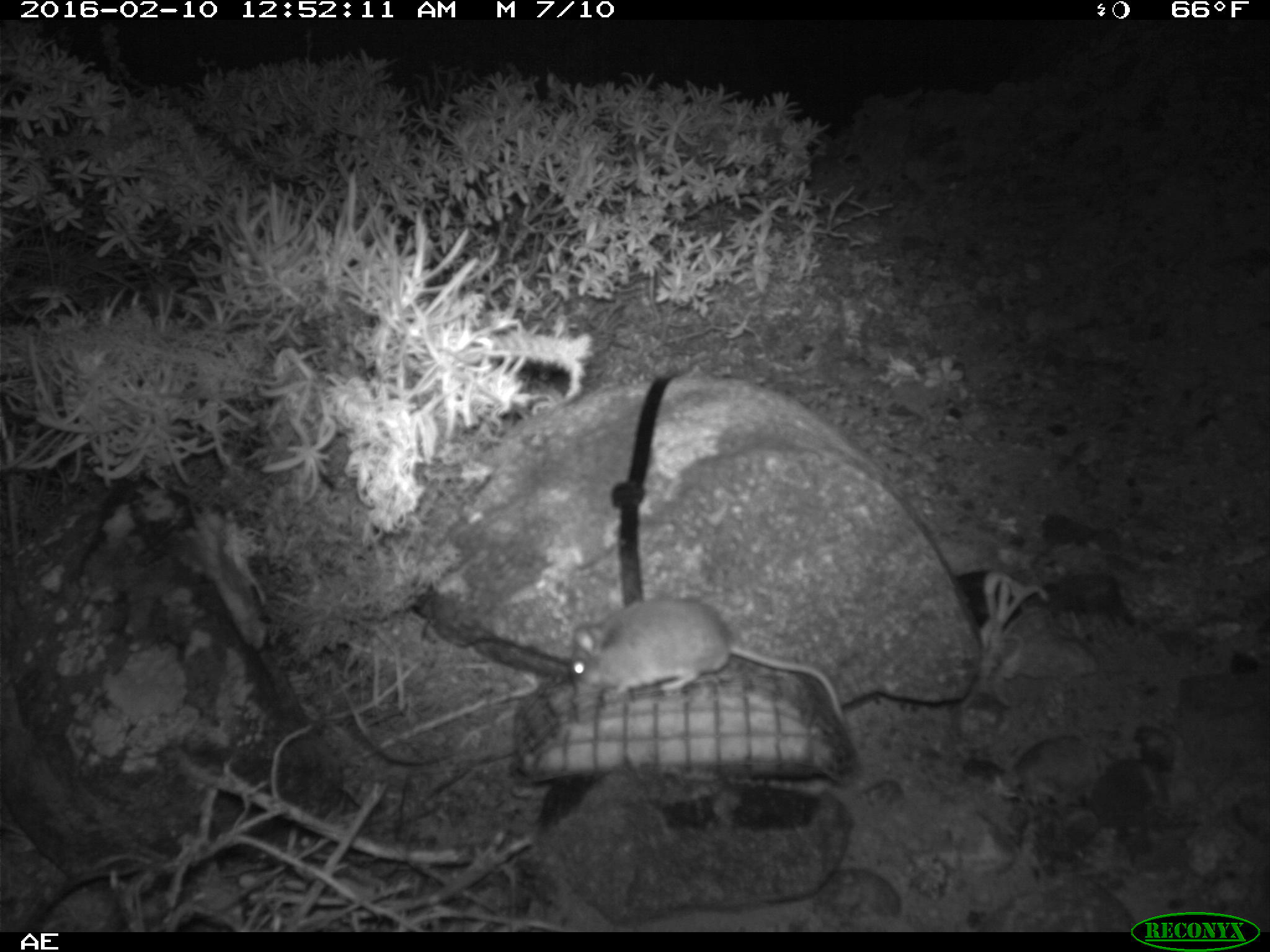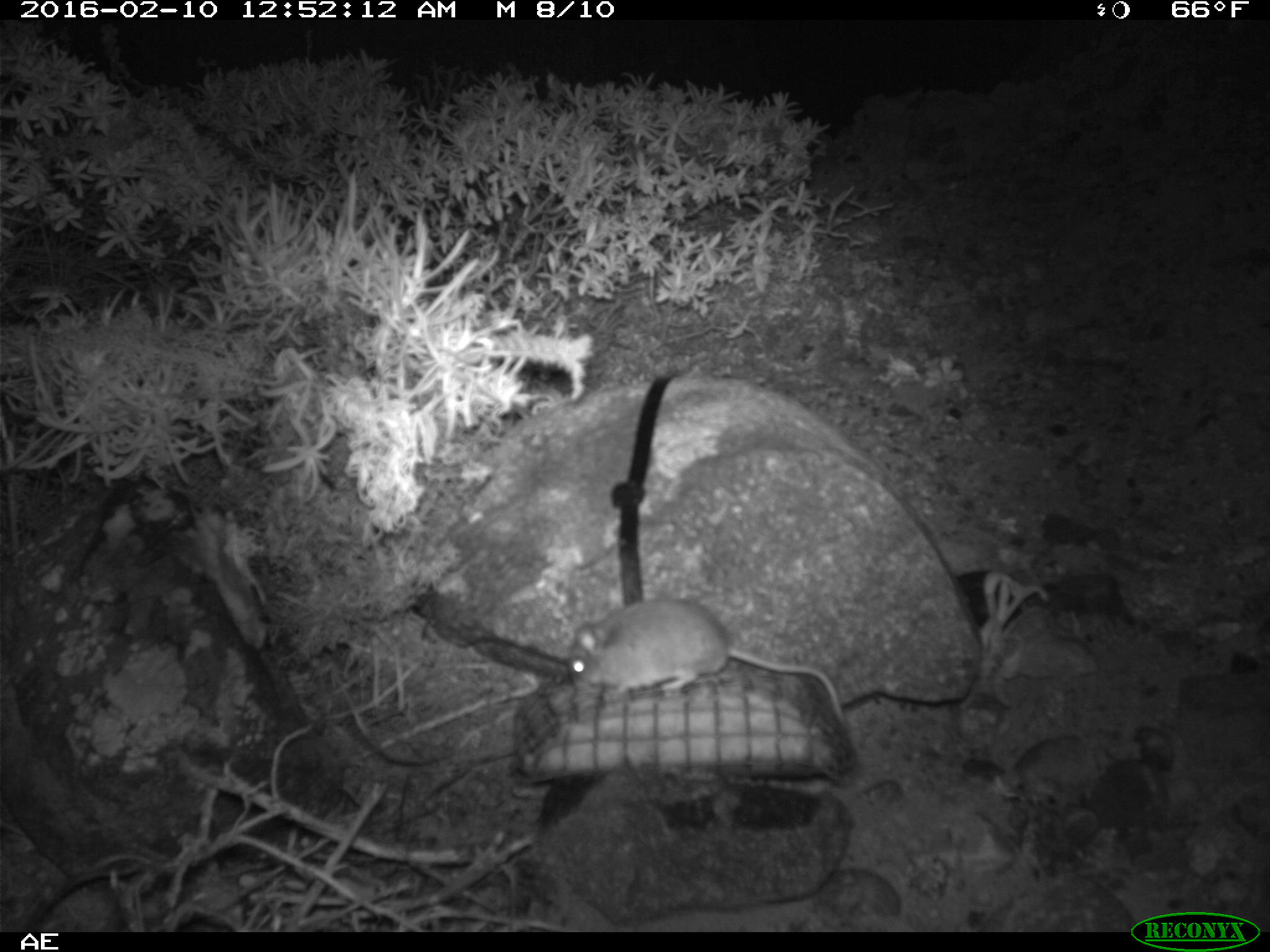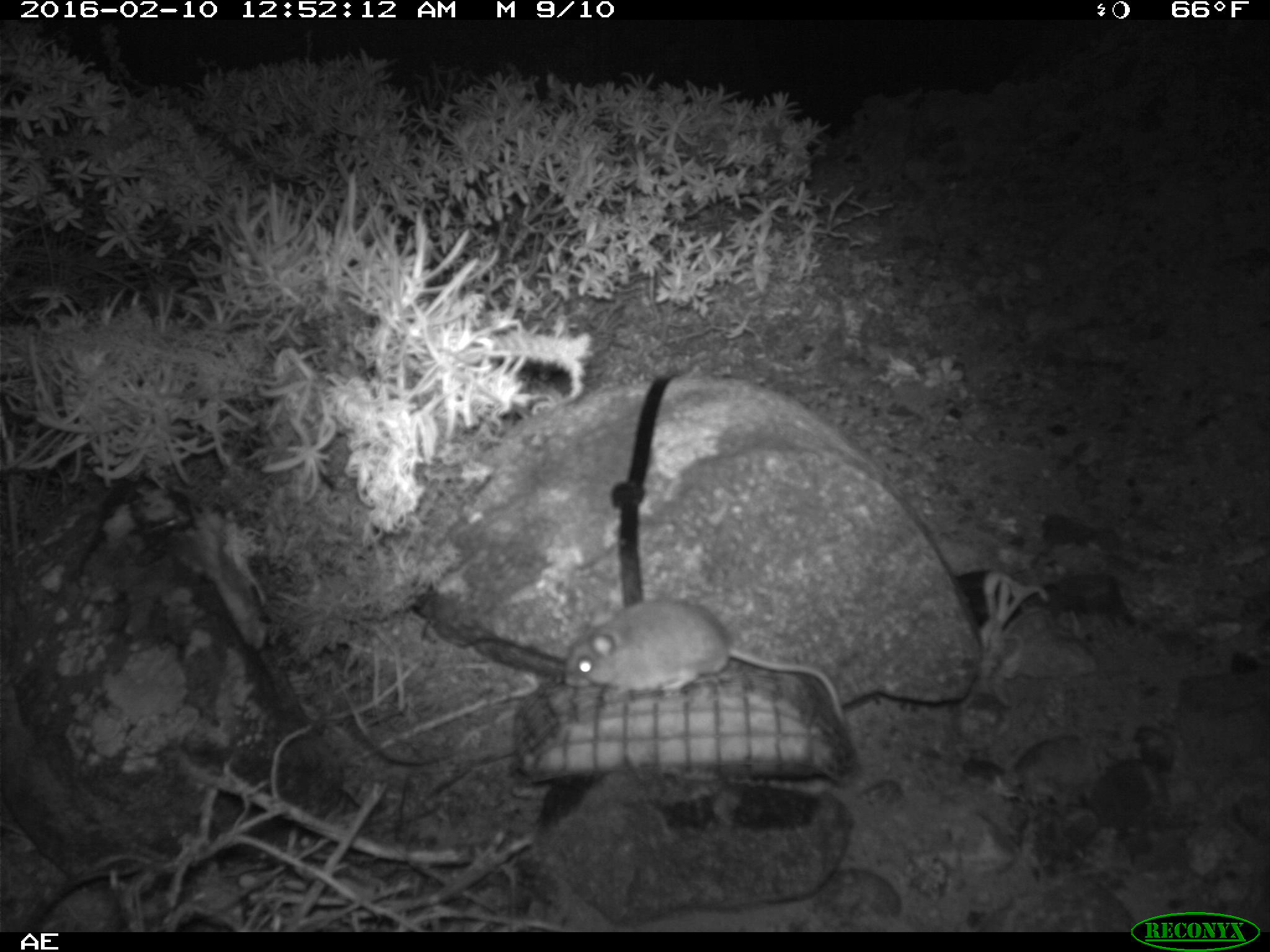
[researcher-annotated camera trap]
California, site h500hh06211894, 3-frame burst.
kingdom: Animalia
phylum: Chordata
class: Mammalia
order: Rodentia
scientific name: Rodentia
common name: rodent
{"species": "rodent (Rodentia)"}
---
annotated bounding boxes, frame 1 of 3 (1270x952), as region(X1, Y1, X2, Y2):
rodent: region(569, 596, 845, 726)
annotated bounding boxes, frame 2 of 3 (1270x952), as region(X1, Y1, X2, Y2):
rodent: region(572, 600, 846, 734)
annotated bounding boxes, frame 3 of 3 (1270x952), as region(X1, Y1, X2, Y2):
rodent: region(557, 601, 851, 721)